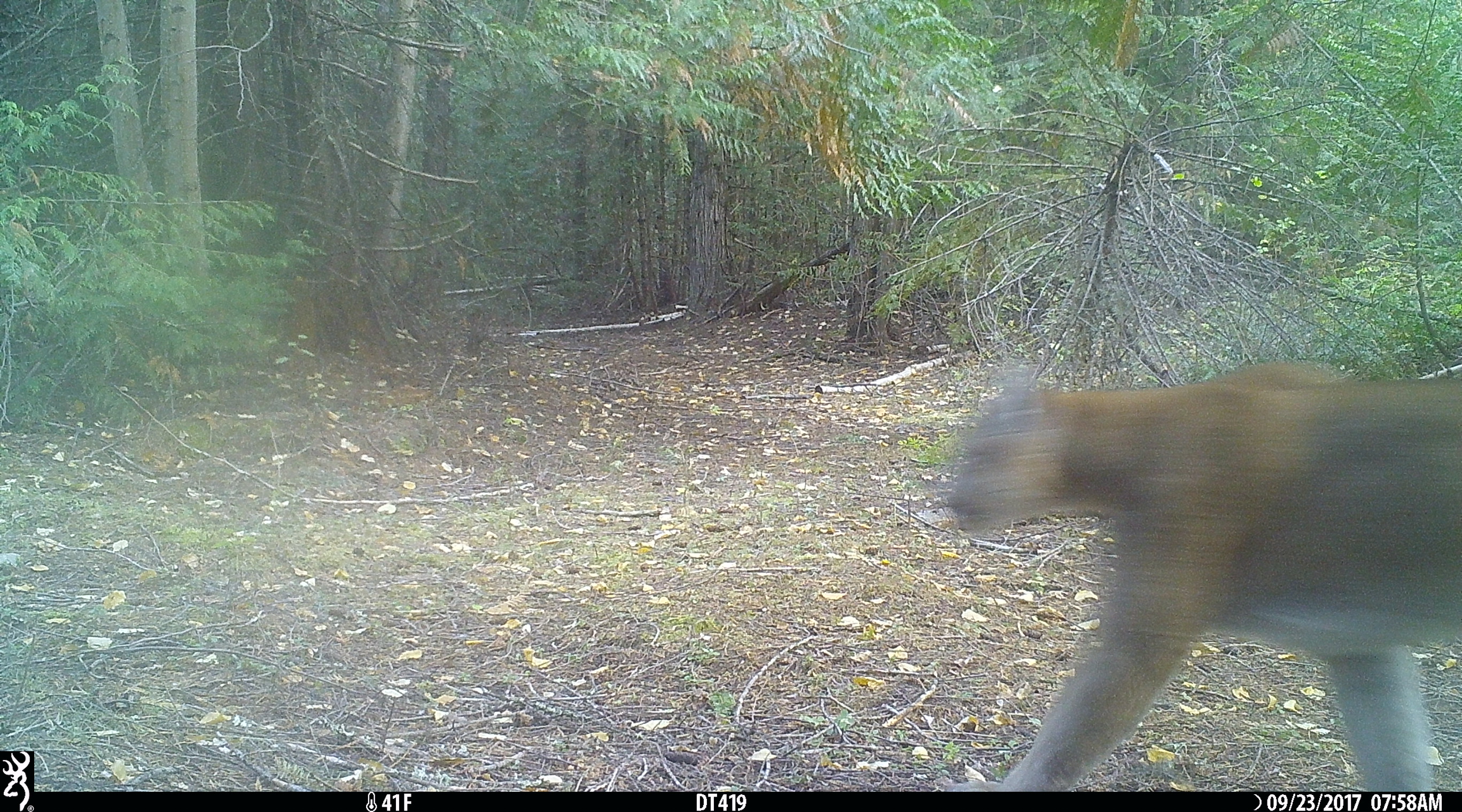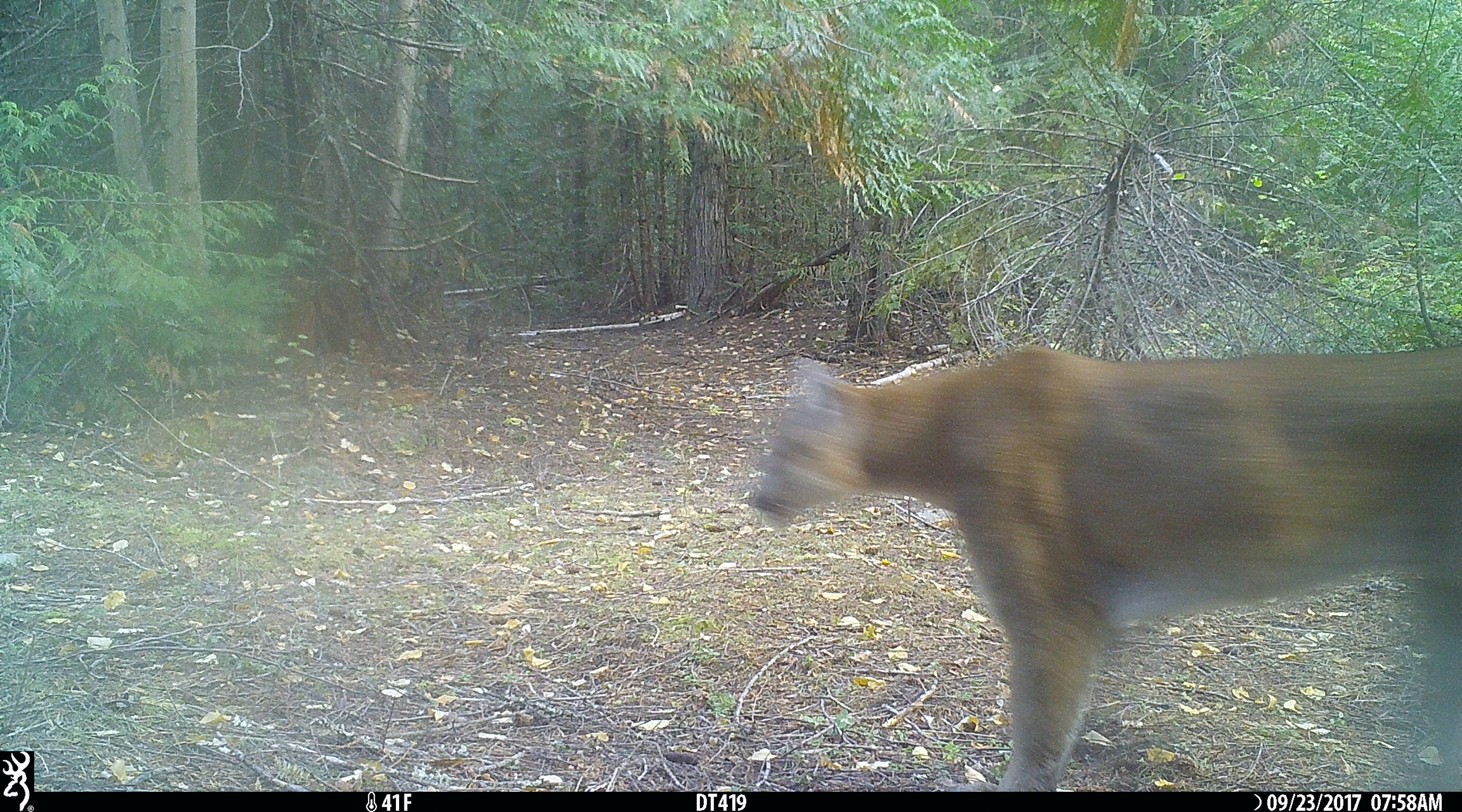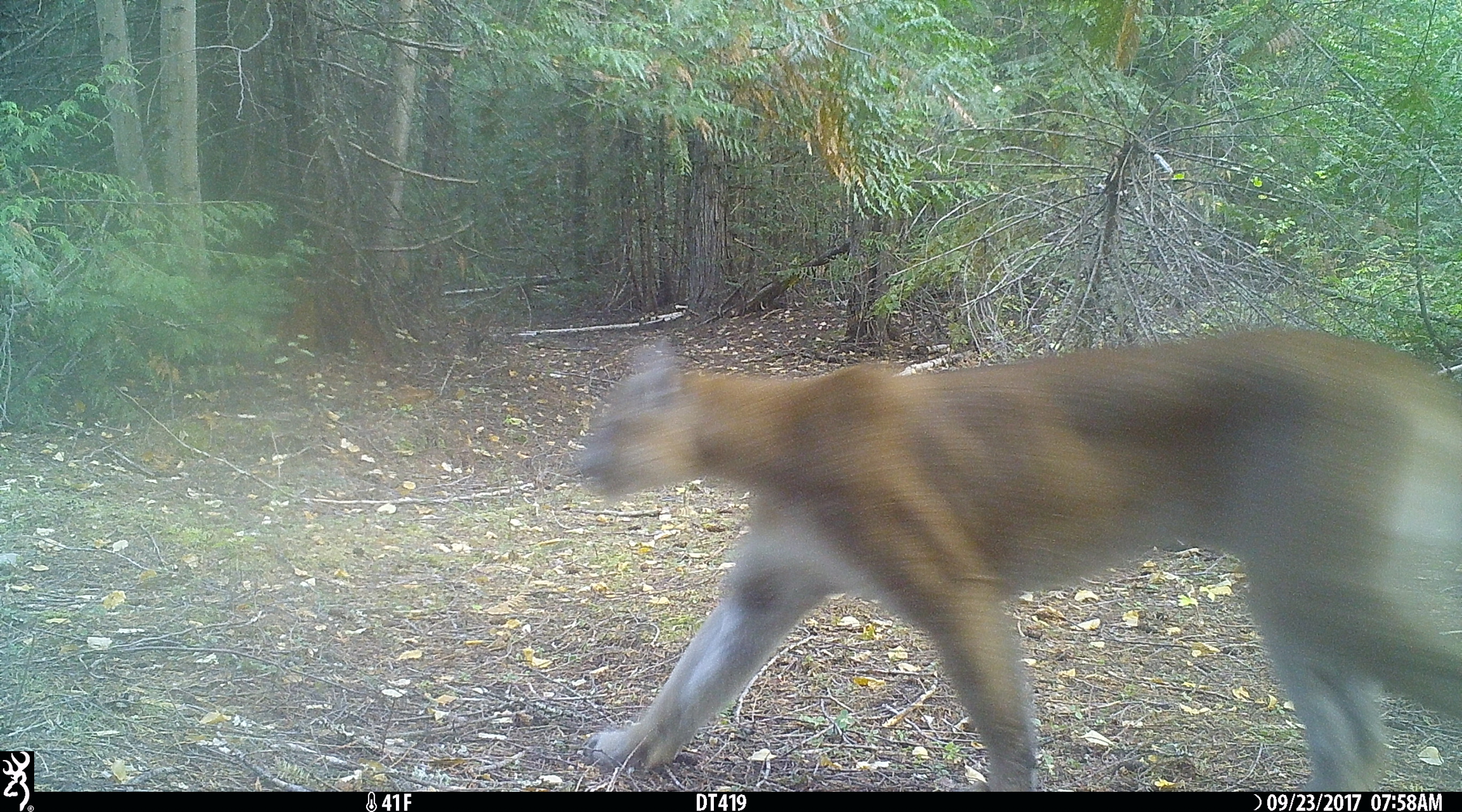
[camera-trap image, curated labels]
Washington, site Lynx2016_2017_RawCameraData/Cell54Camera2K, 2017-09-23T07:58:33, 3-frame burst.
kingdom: Animalia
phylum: Chordata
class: Mammalia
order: Carnivora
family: Felidae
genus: Puma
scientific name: Puma concolor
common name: mountain lion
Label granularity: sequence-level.